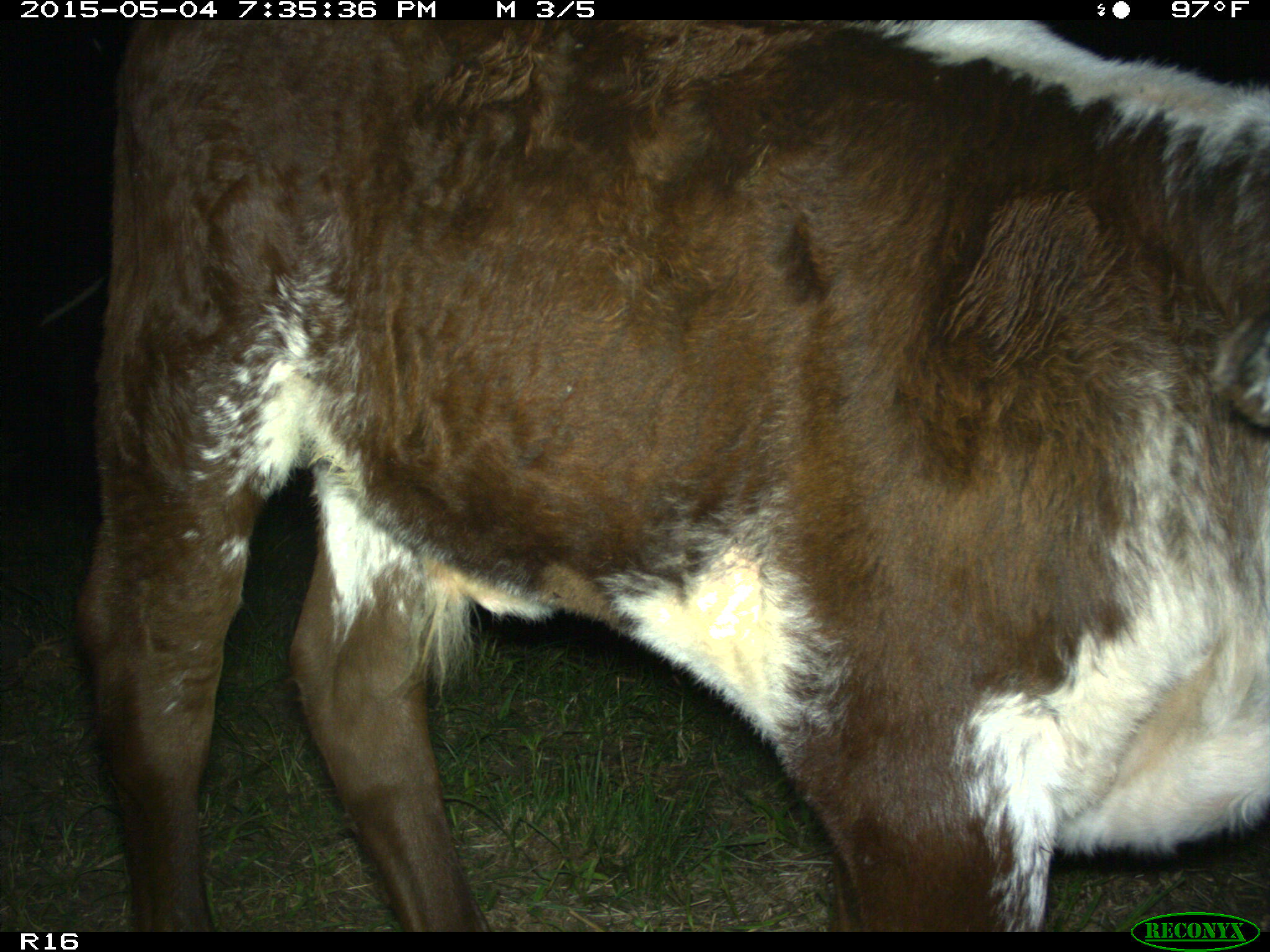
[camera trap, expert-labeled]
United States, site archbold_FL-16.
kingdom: Animalia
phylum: Chordata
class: Mammalia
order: Artiodactyla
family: Bovidae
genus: Bos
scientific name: Bos taurus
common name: domestic cow